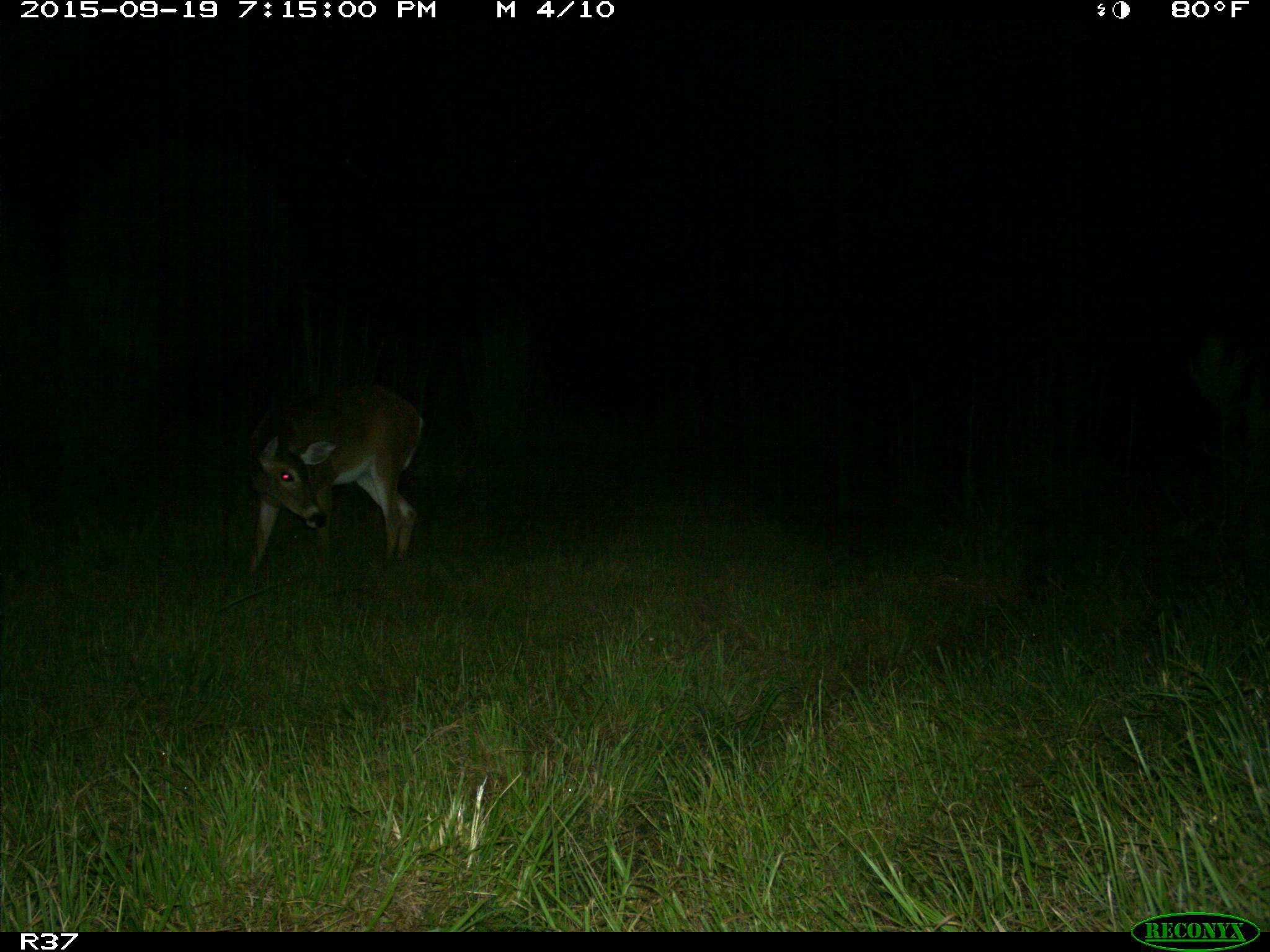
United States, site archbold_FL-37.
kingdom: Animalia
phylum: Chordata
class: Mammalia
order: Artiodactyla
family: Cervidae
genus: Odocoileus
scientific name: Odocoileus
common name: deer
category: unidentified deer